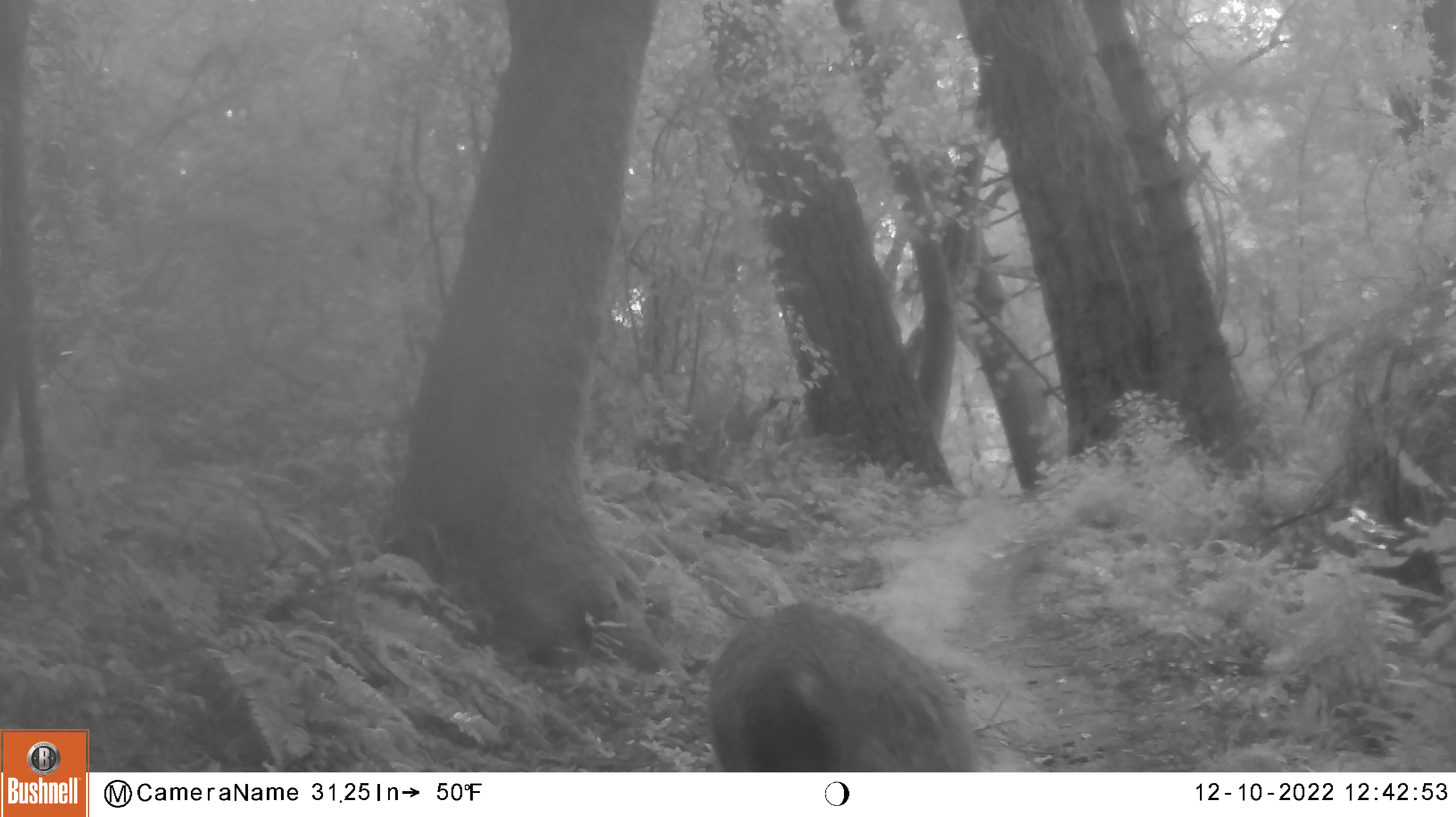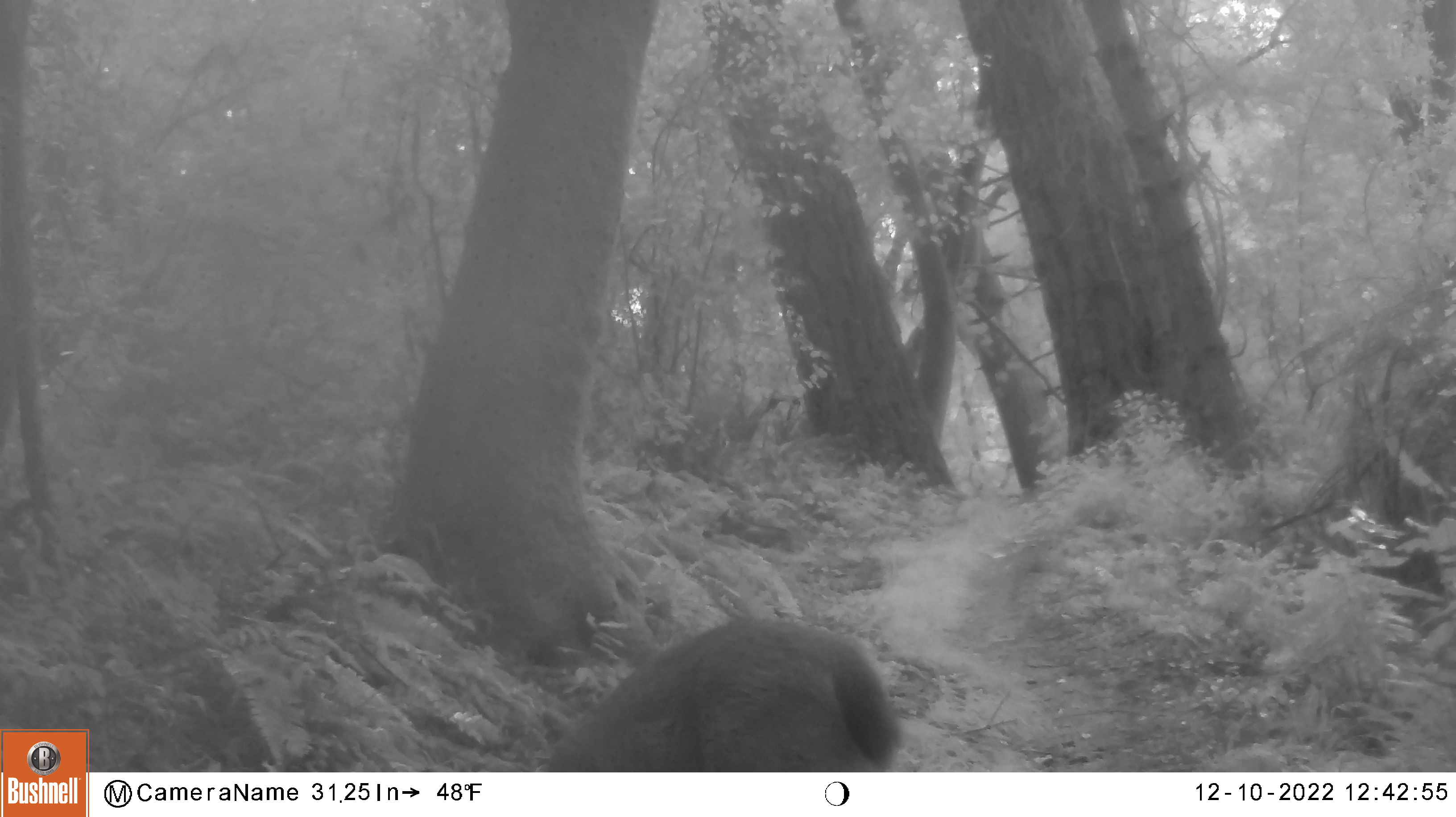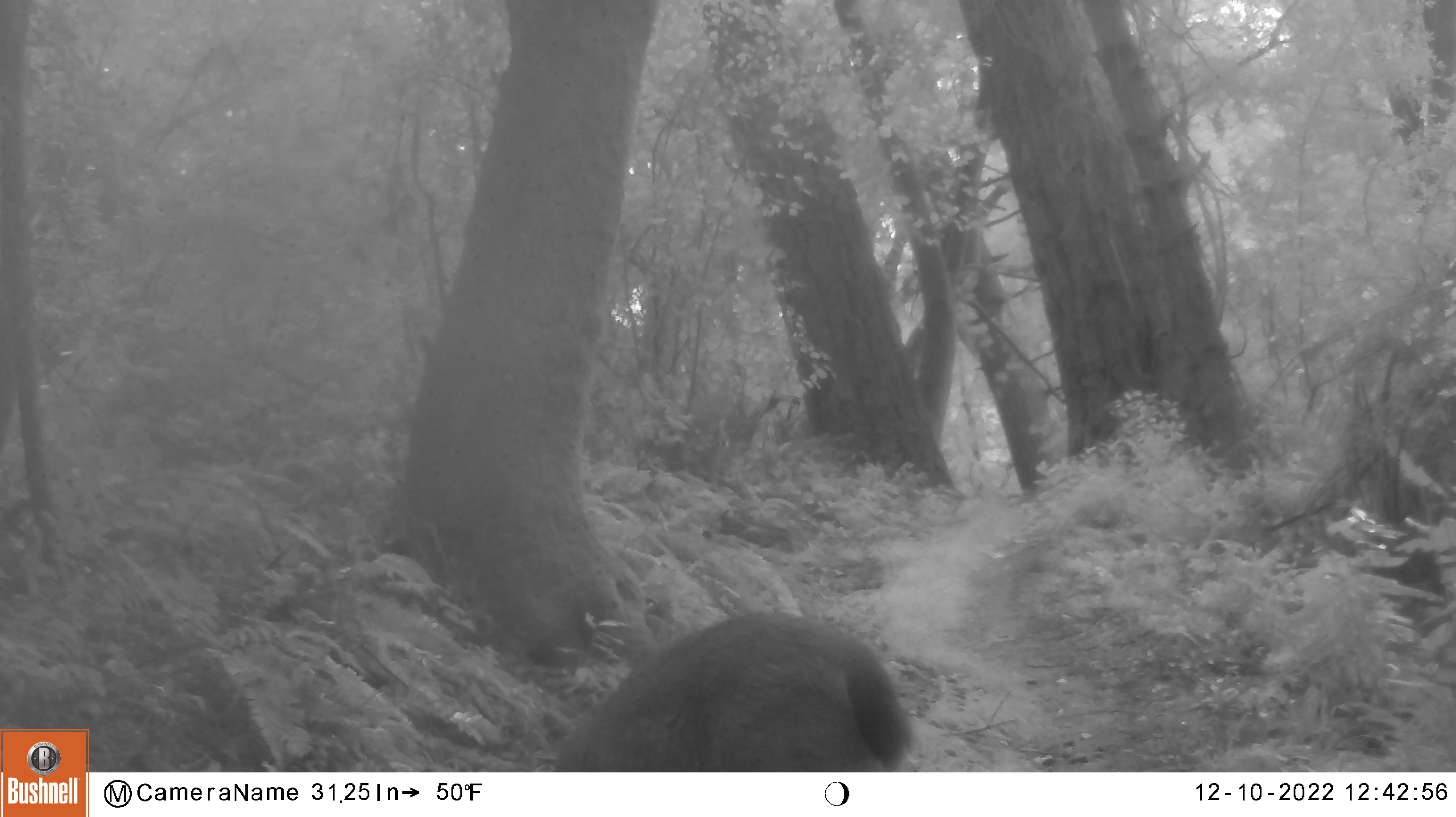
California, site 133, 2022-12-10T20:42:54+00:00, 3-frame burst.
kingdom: Animalia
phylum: Chordata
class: Mammalia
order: Artiodactyla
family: Cervidae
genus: Odocoileus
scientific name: Odocoileus hemionus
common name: mule deer